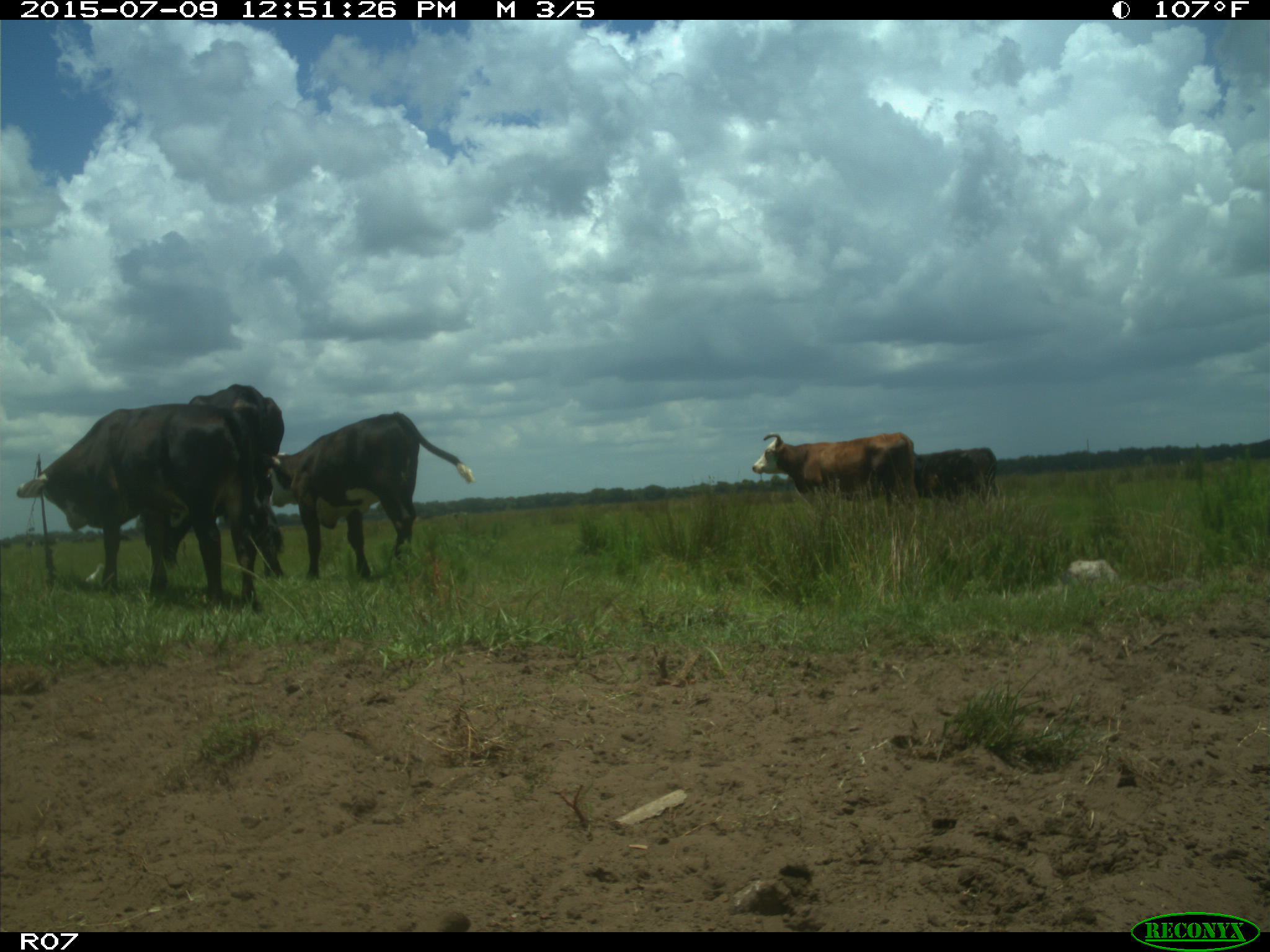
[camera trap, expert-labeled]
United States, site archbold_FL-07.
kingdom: Animalia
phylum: Chordata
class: Mammalia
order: Artiodactyla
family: Bovidae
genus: Bos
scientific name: Bos taurus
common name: domestic cow